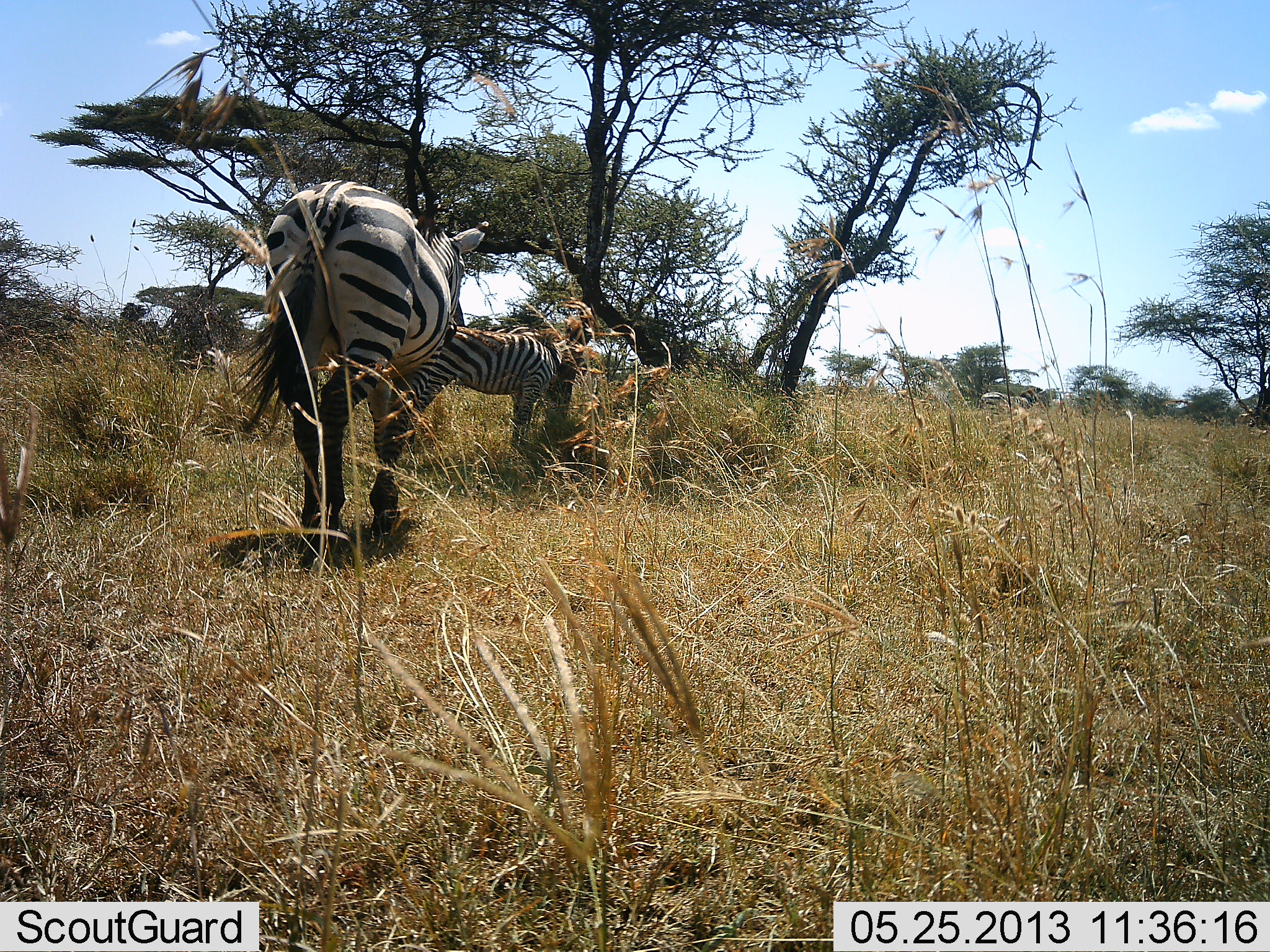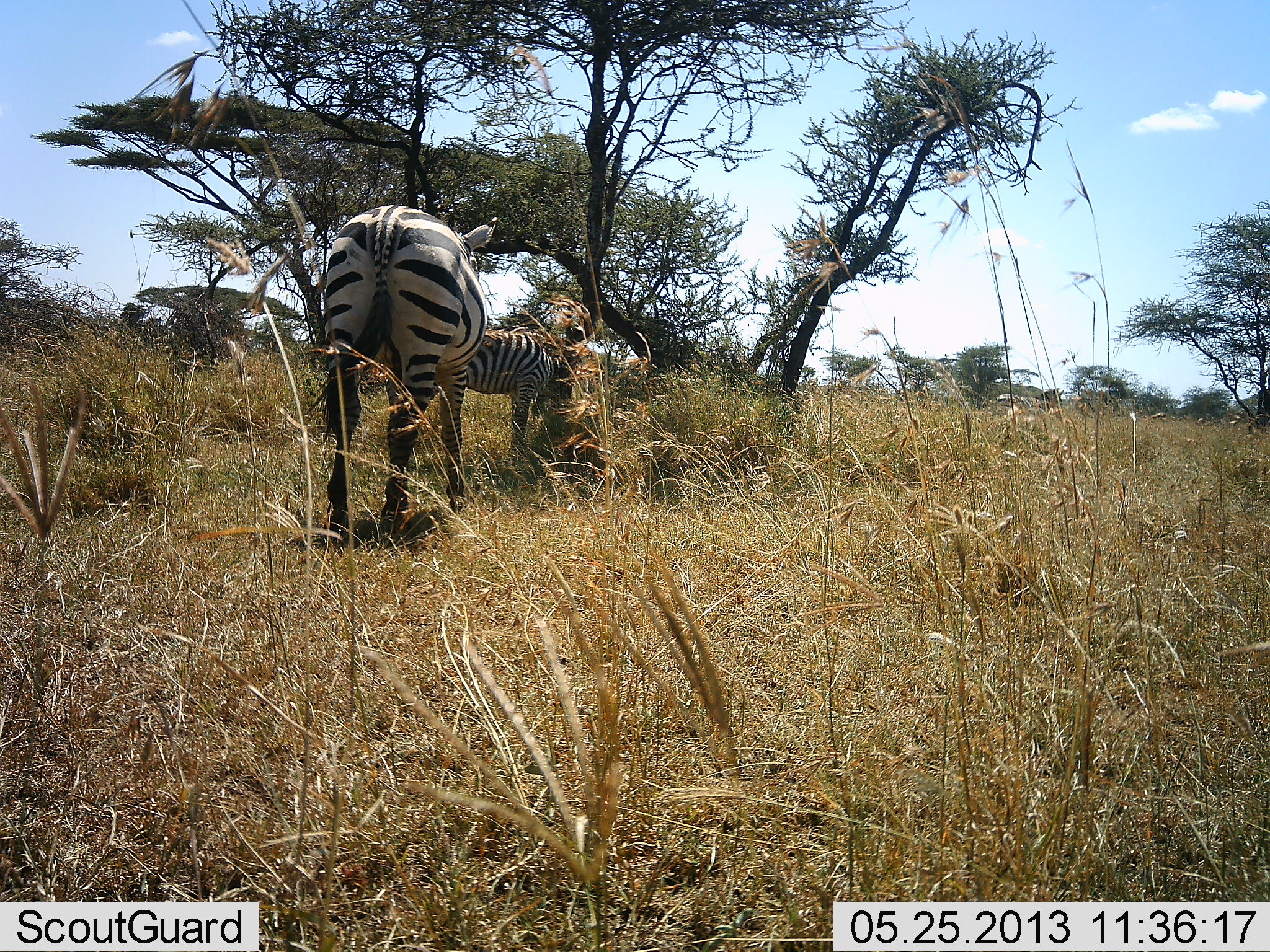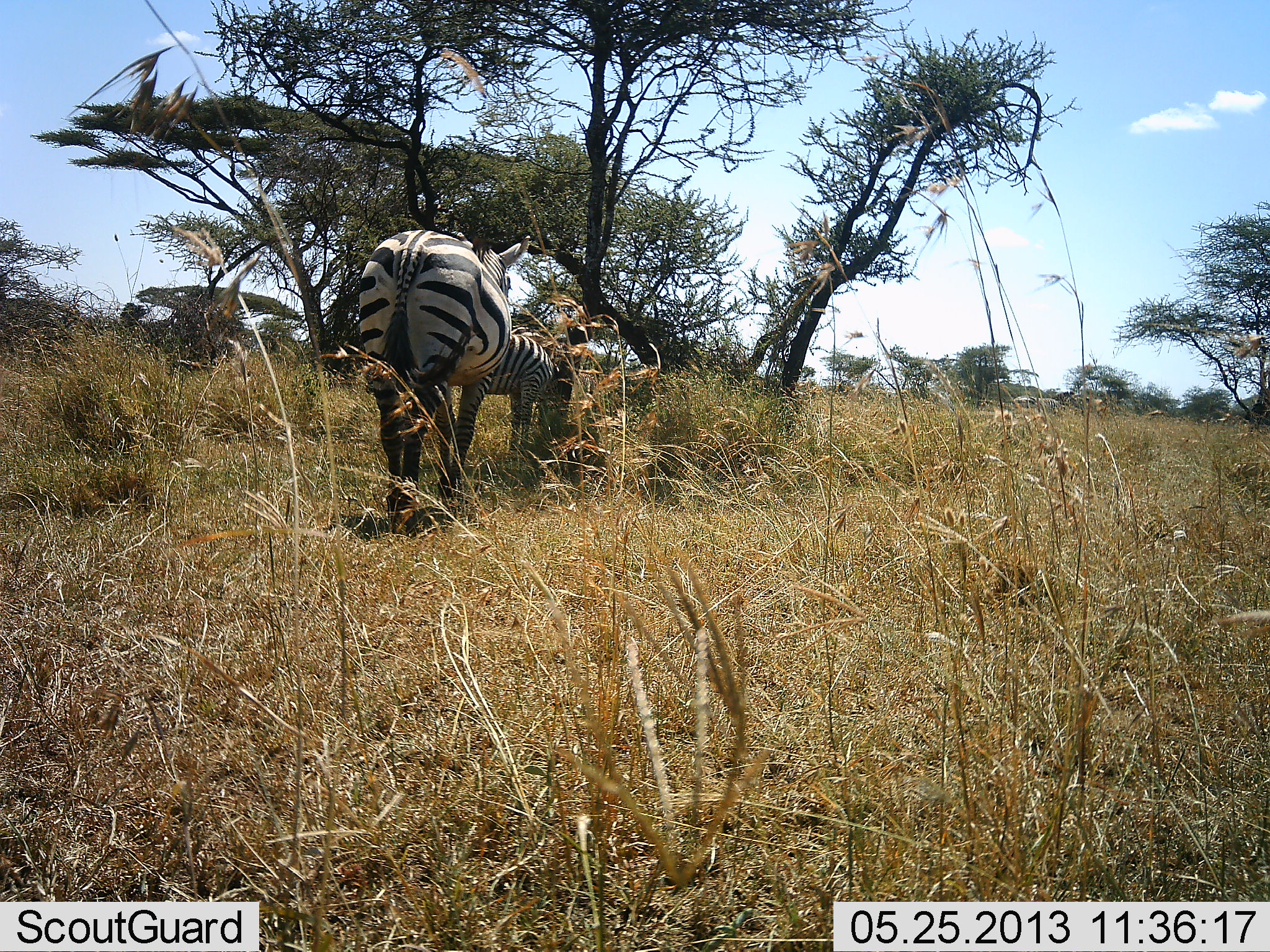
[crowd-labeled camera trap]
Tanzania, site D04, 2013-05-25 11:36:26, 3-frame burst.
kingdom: Animalia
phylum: Chordata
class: Mammalia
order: Perissodactyla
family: Equidae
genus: Equus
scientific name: Equus quagga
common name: plains zebra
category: zebra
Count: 2.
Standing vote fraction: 57%.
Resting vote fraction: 3%.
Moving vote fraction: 57%.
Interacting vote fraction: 10%.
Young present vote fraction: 13%.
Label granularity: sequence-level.